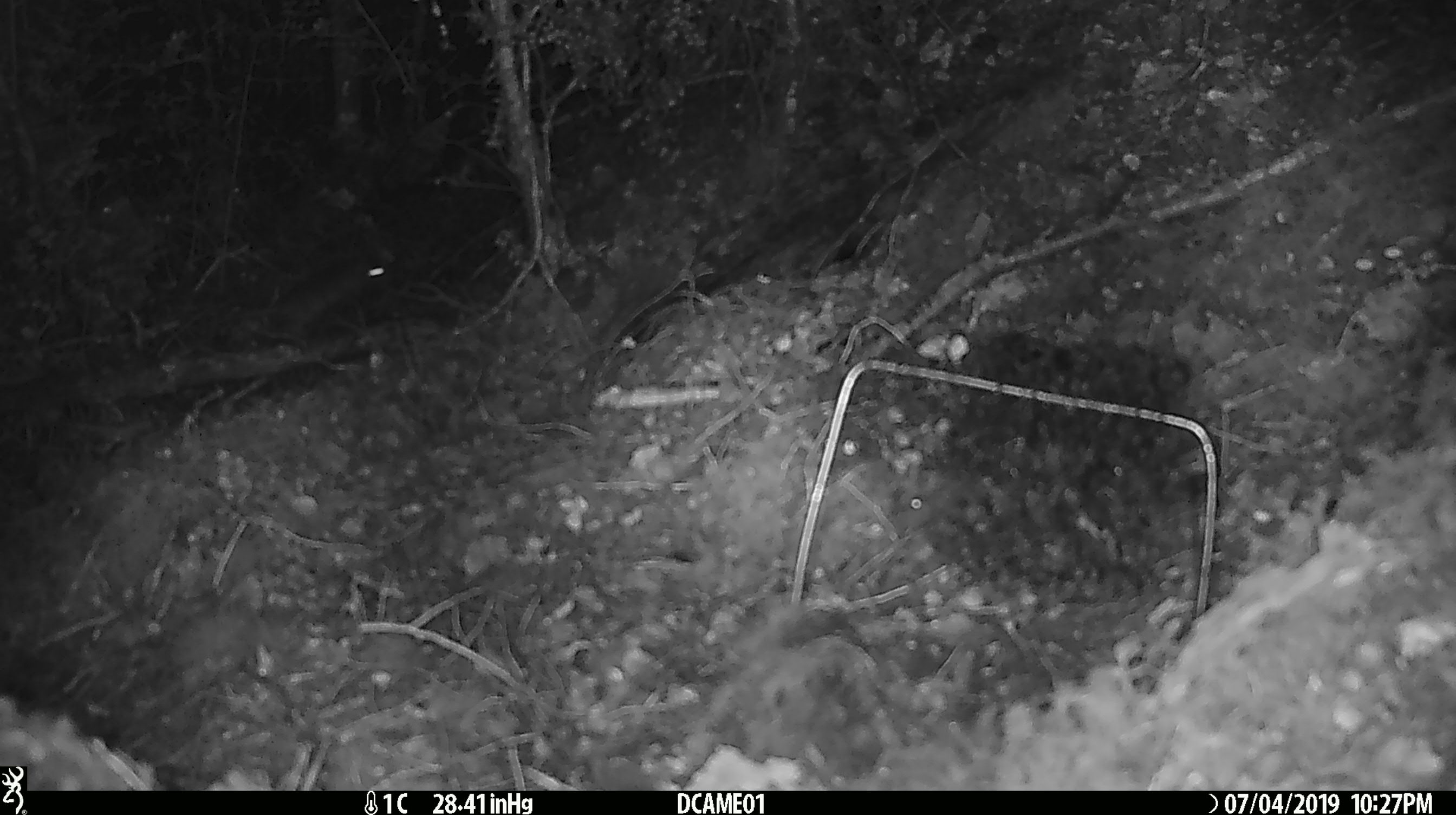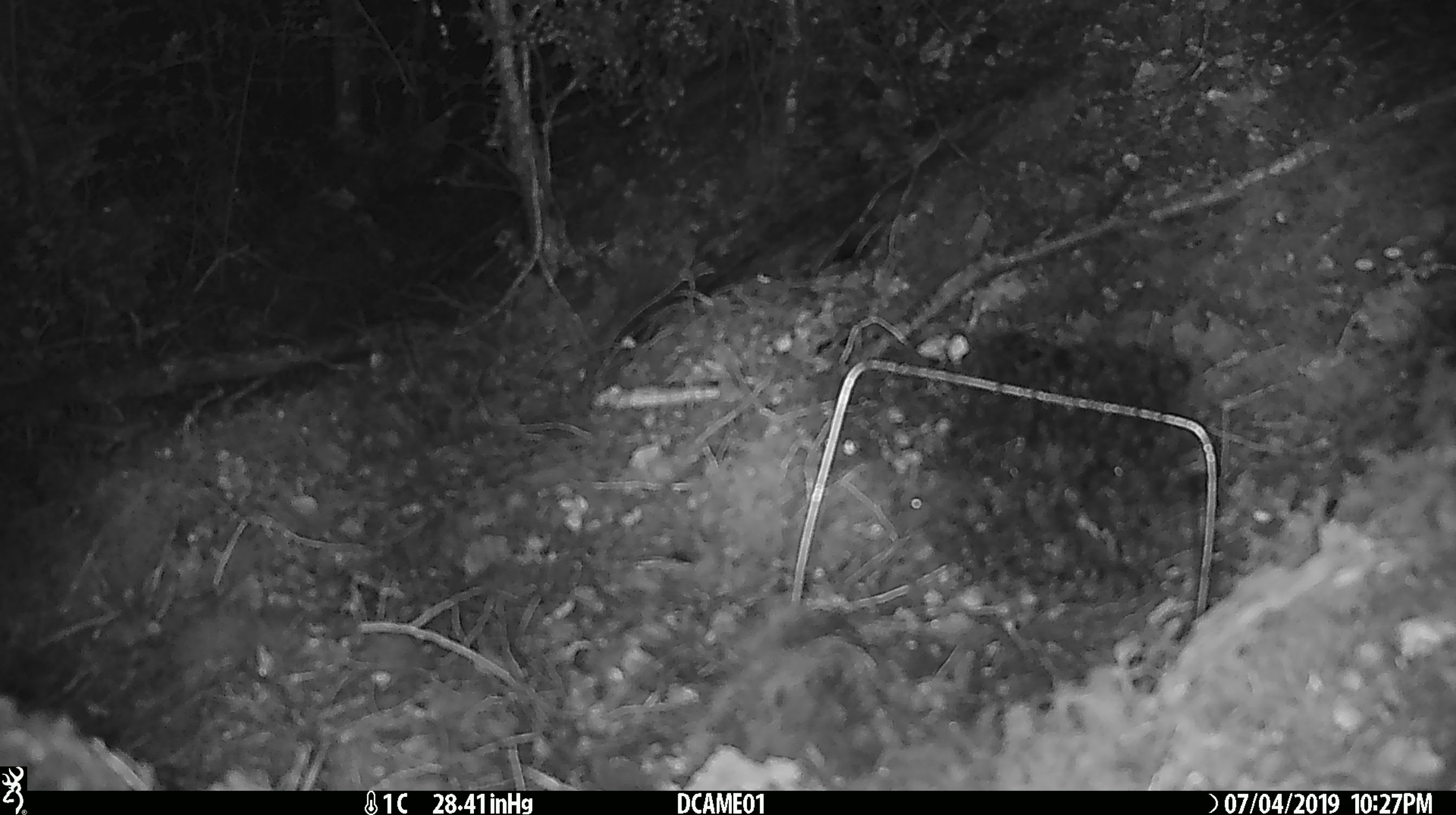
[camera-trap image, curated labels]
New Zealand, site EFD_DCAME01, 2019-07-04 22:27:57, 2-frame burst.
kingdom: Animalia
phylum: Chordata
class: Mammalia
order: Rodentia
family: Muridae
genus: Mus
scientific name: Mus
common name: mouse